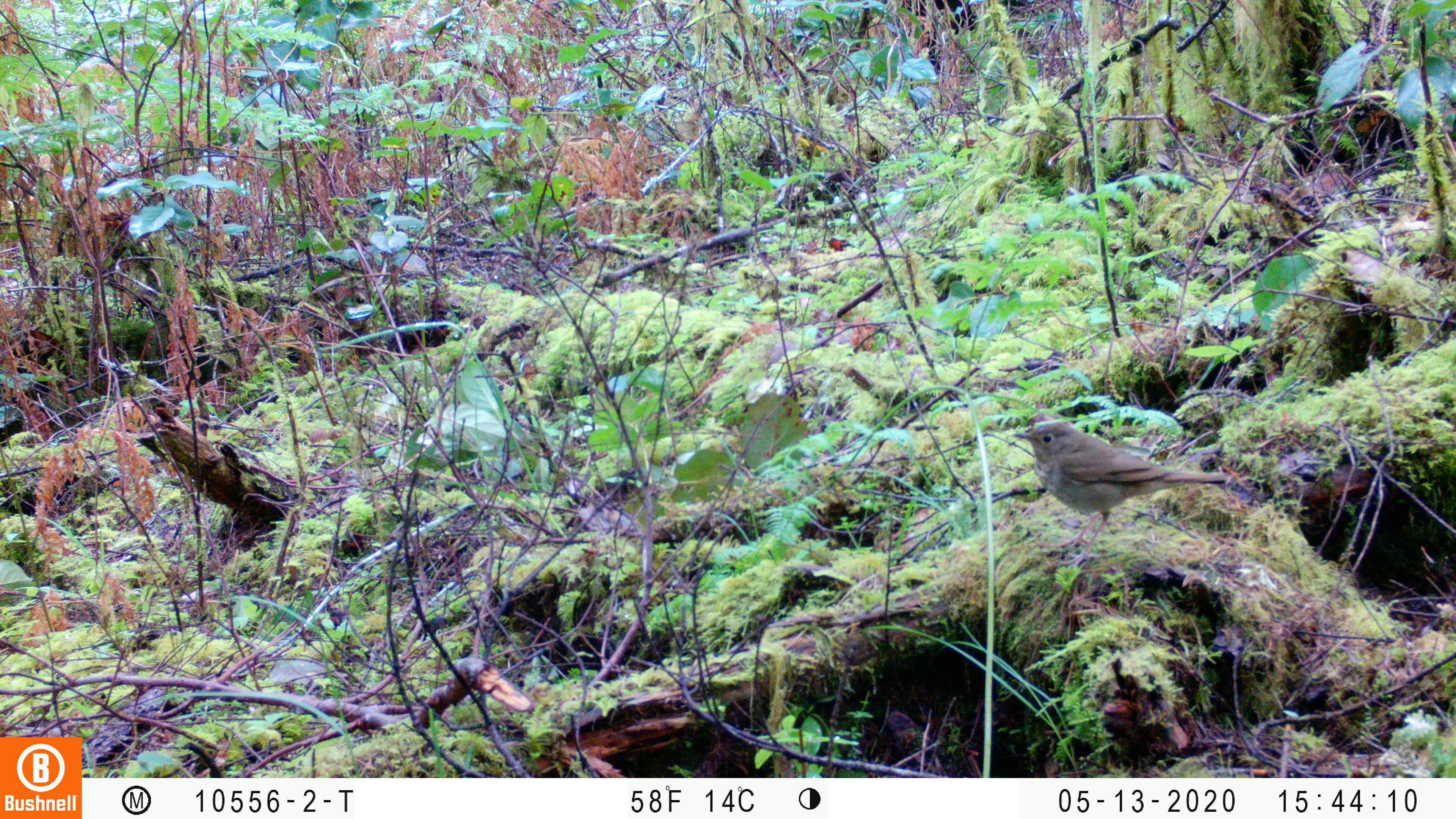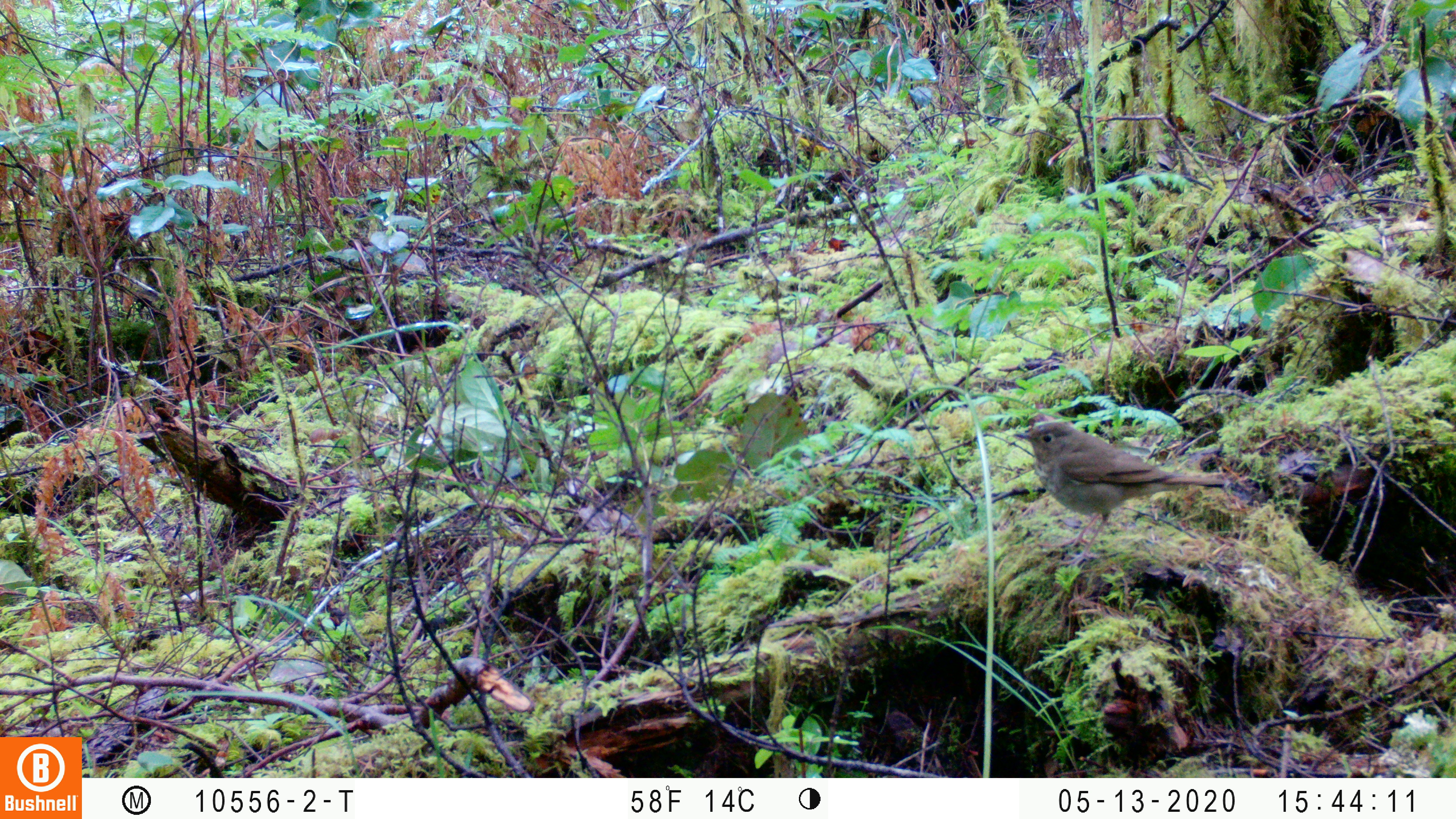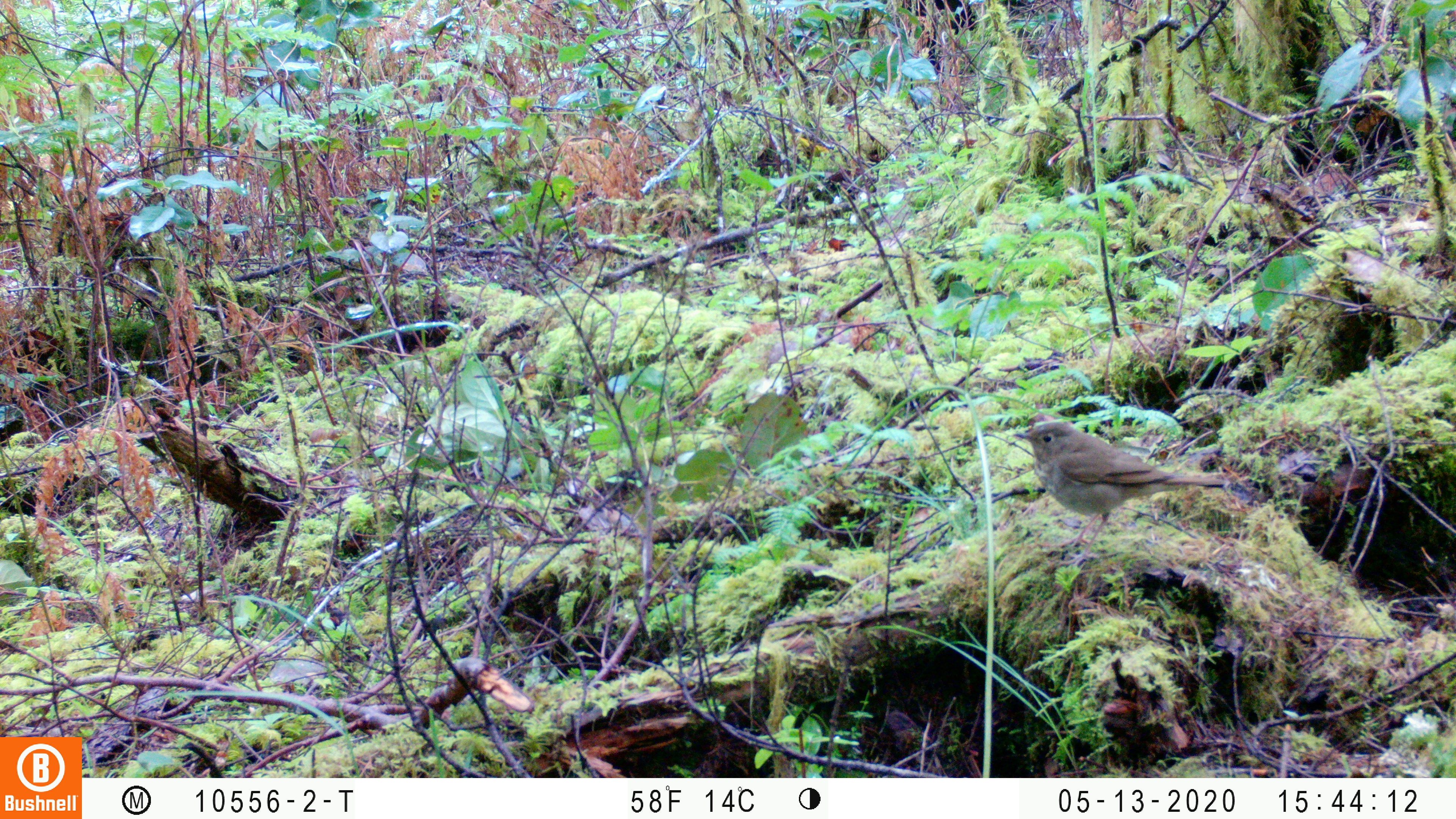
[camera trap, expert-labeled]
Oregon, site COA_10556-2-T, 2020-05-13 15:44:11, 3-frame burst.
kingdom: Animalia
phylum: Chordata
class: Aves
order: Passeriformes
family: Turdidae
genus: Catharus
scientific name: Catharus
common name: brown thrushes and nightingale-thrushes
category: catharus species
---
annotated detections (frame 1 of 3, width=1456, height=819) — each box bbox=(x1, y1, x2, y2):
catharus species: bbox=(1011, 412, 1236, 555)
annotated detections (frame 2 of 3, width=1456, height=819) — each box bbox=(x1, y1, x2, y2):
catharus species: bbox=(1007, 410, 1232, 572)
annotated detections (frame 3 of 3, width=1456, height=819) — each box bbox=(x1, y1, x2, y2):
catharus species: bbox=(1001, 409, 1234, 559)